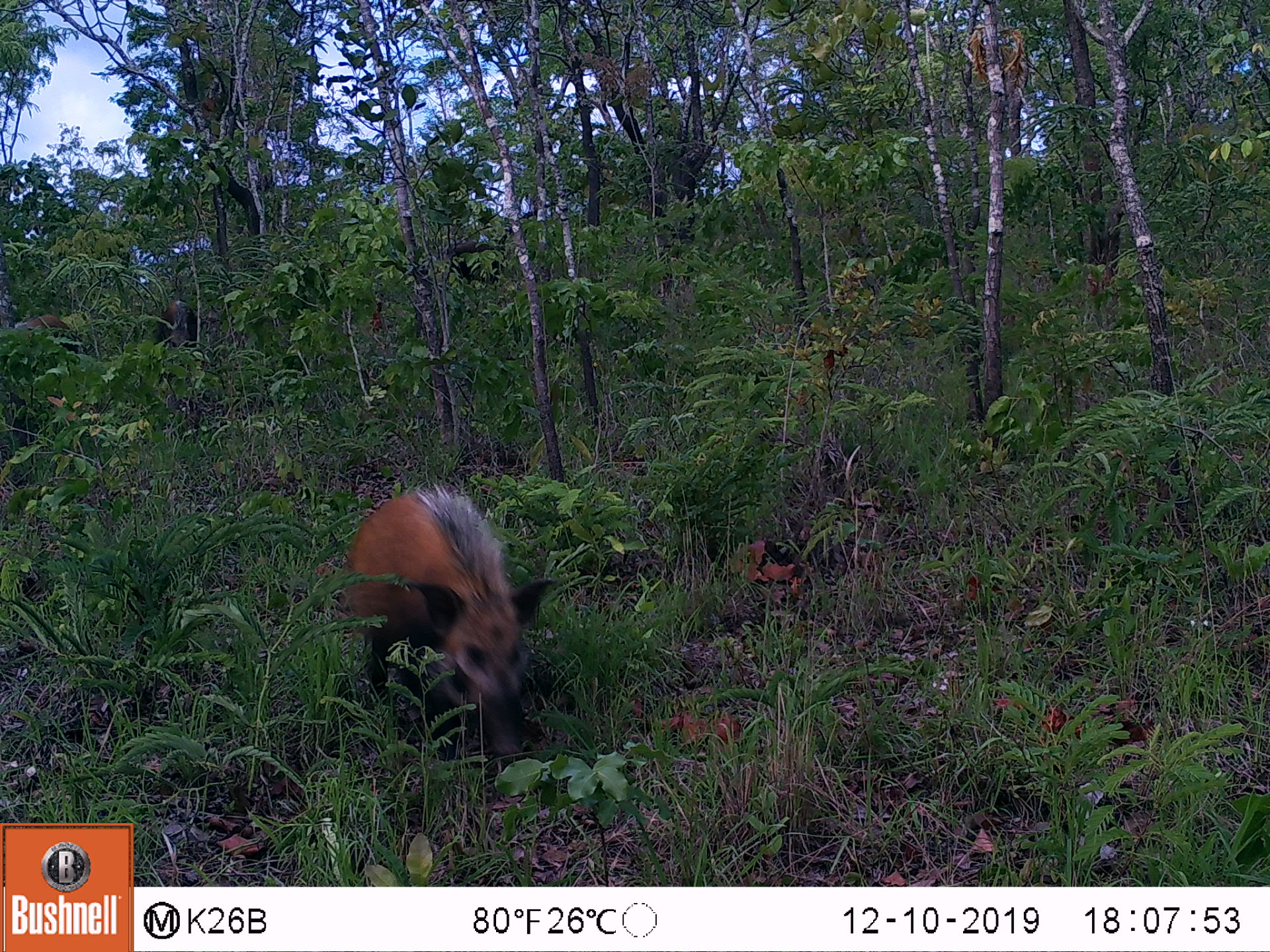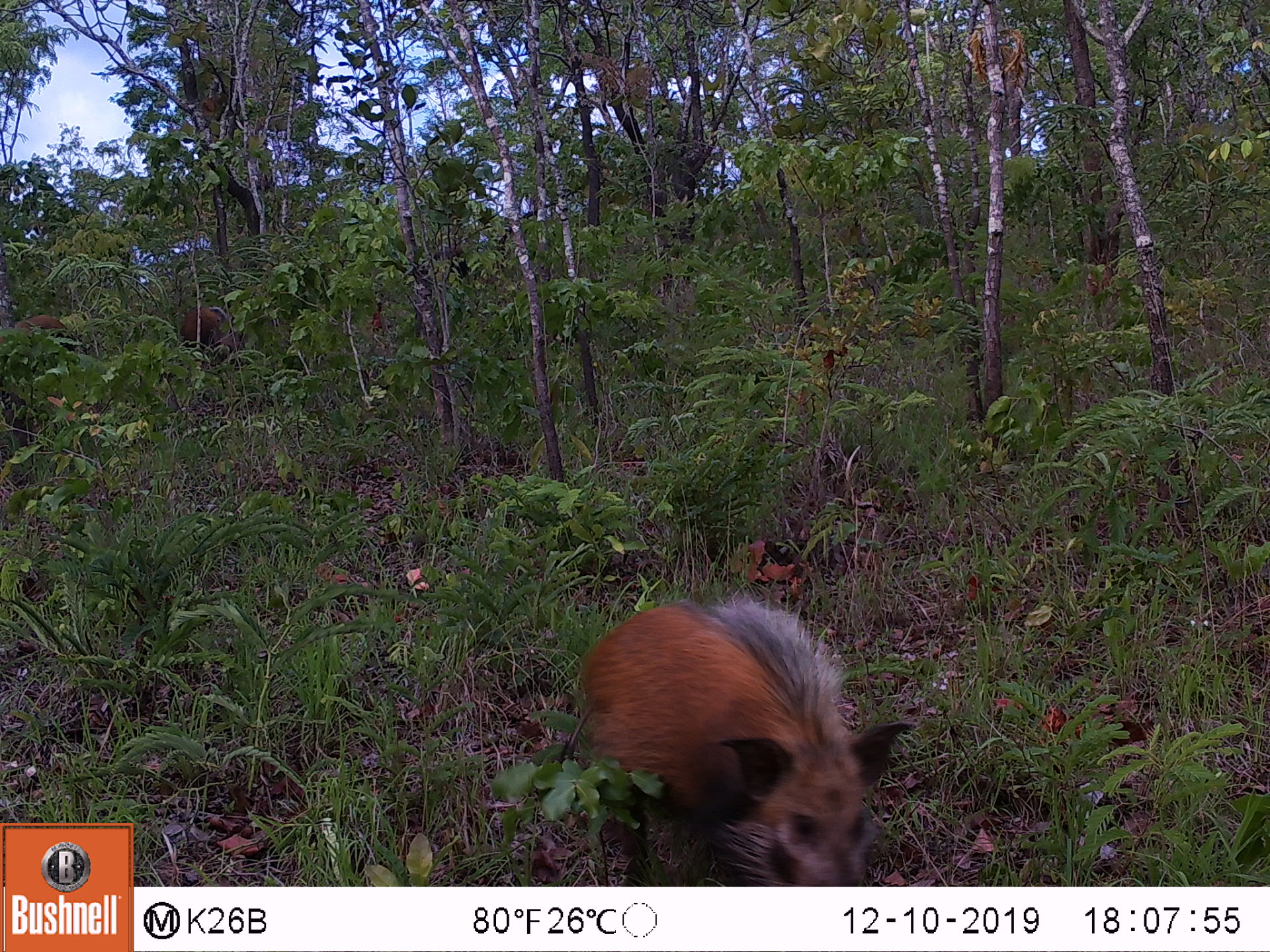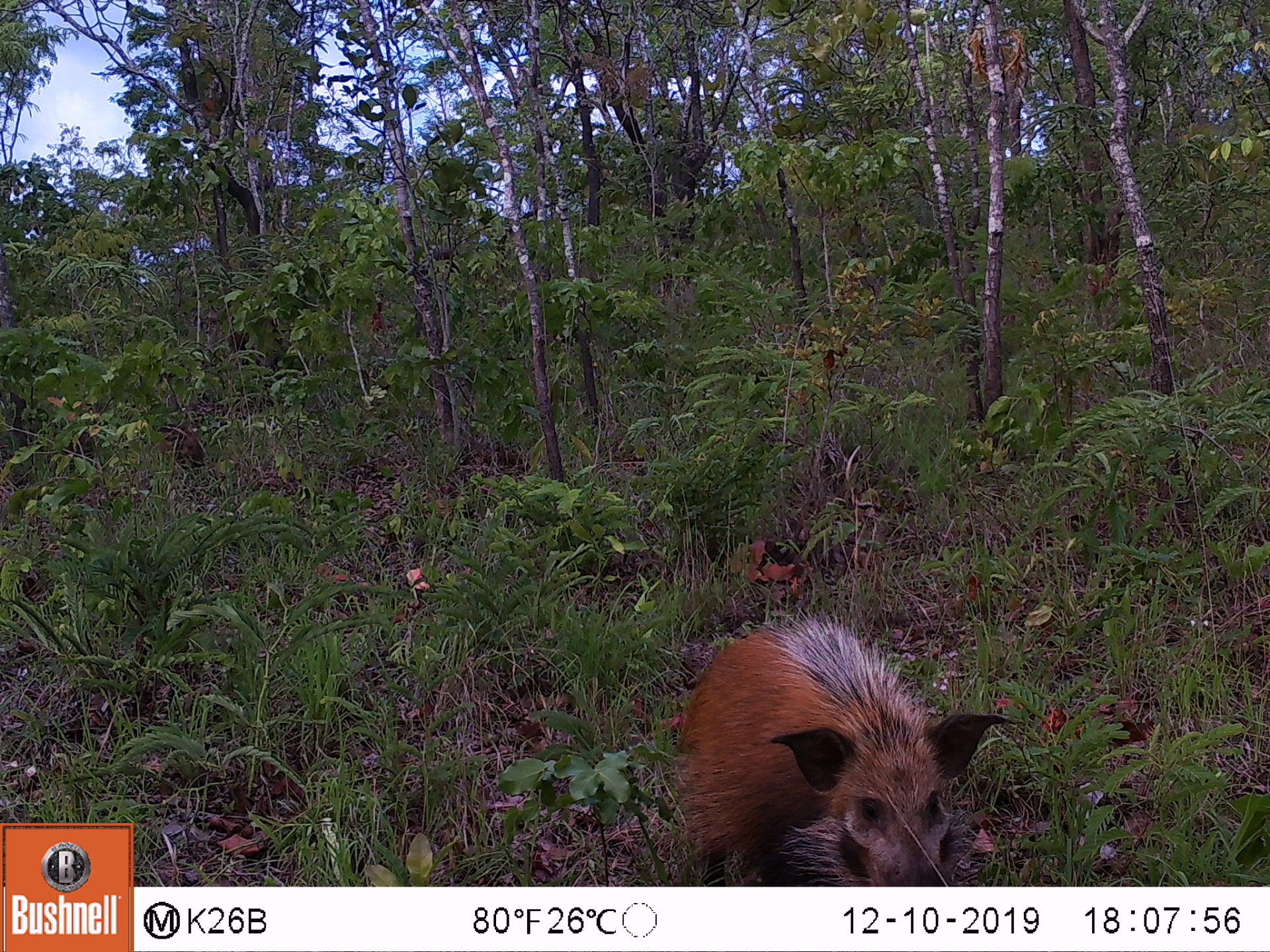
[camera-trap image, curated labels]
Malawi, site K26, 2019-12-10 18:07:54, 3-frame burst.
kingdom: Animalia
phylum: Chordata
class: Mammalia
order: Artiodactyla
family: Suidae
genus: Potamochoerus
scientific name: Potamochoerus larvatus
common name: bushpig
Bushpig (Potamochoerus larvatus), count 3.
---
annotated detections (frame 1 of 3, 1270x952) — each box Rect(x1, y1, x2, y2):
bushpig: Rect(332, 475, 553, 762); Rect(0, 309, 85, 381); Rect(146, 294, 213, 381)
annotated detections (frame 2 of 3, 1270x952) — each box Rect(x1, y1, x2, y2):
bushpig: Rect(574, 592, 915, 885); Rect(1, 309, 90, 386); Rect(174, 302, 245, 377)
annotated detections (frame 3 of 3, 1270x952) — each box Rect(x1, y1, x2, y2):
bushpig: Rect(665, 615, 1018, 885)